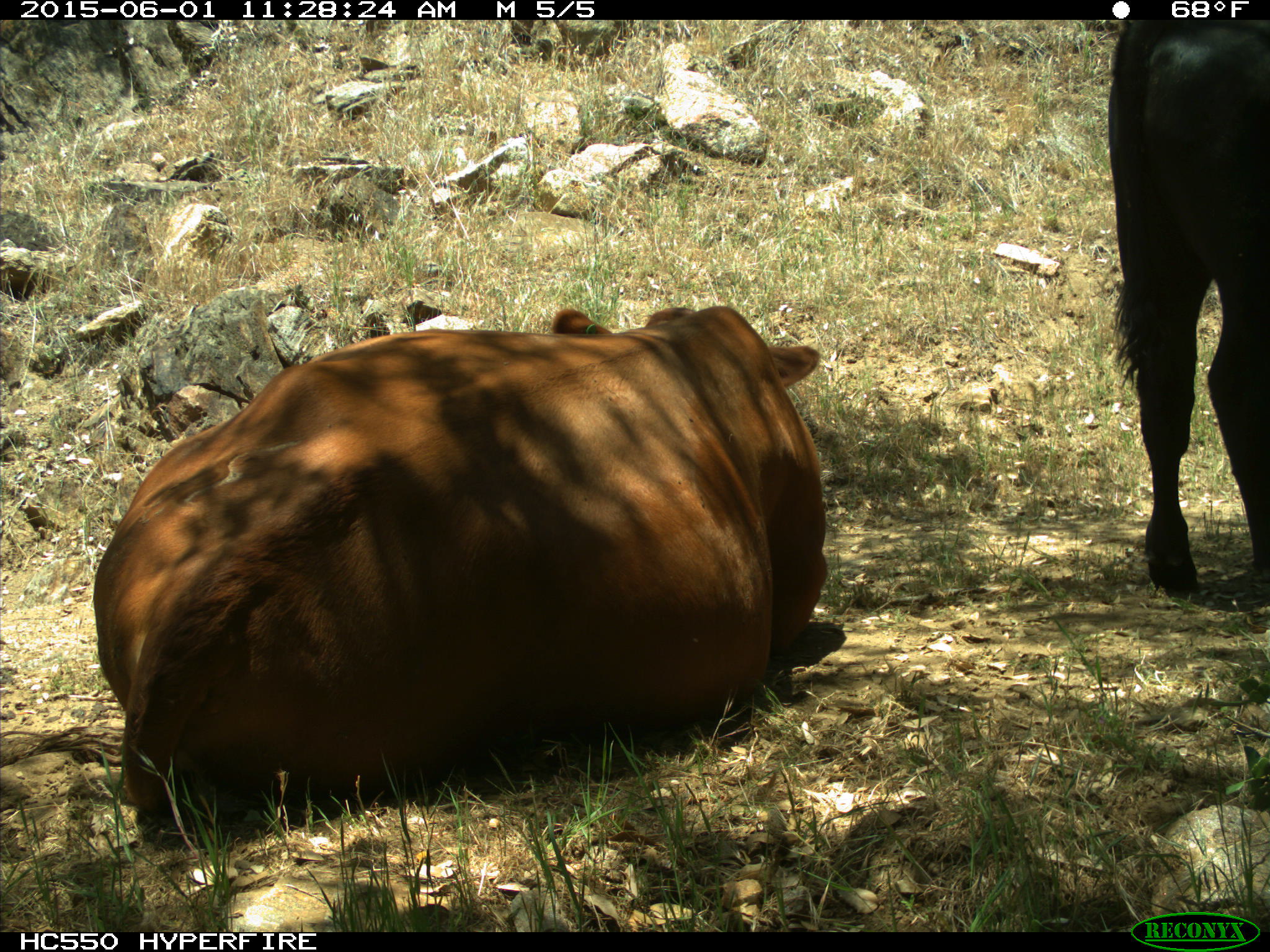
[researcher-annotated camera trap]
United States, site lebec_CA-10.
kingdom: Animalia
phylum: Chordata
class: Mammalia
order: Artiodactyla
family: Bovidae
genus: Bos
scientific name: Bos taurus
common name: domestic cow